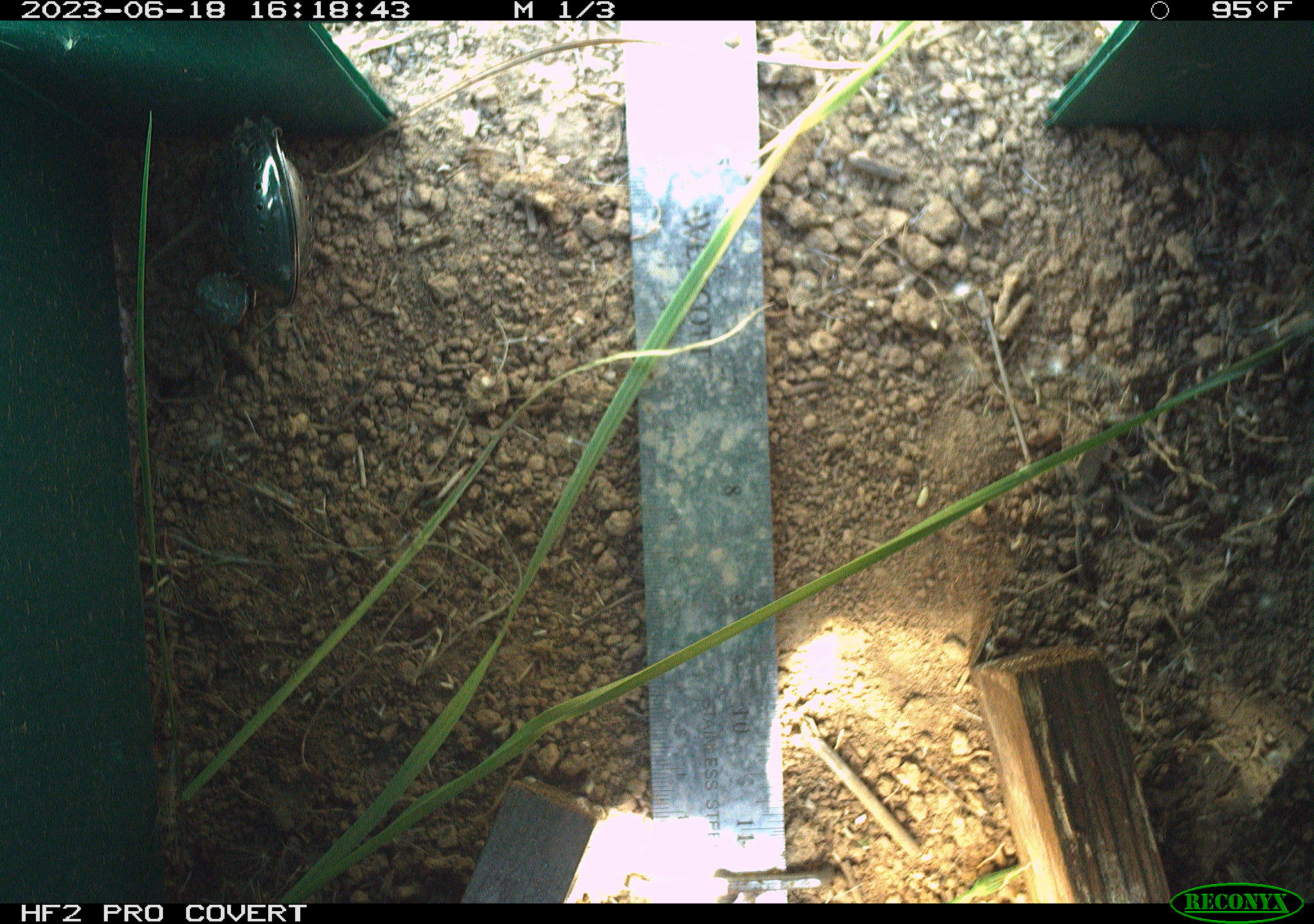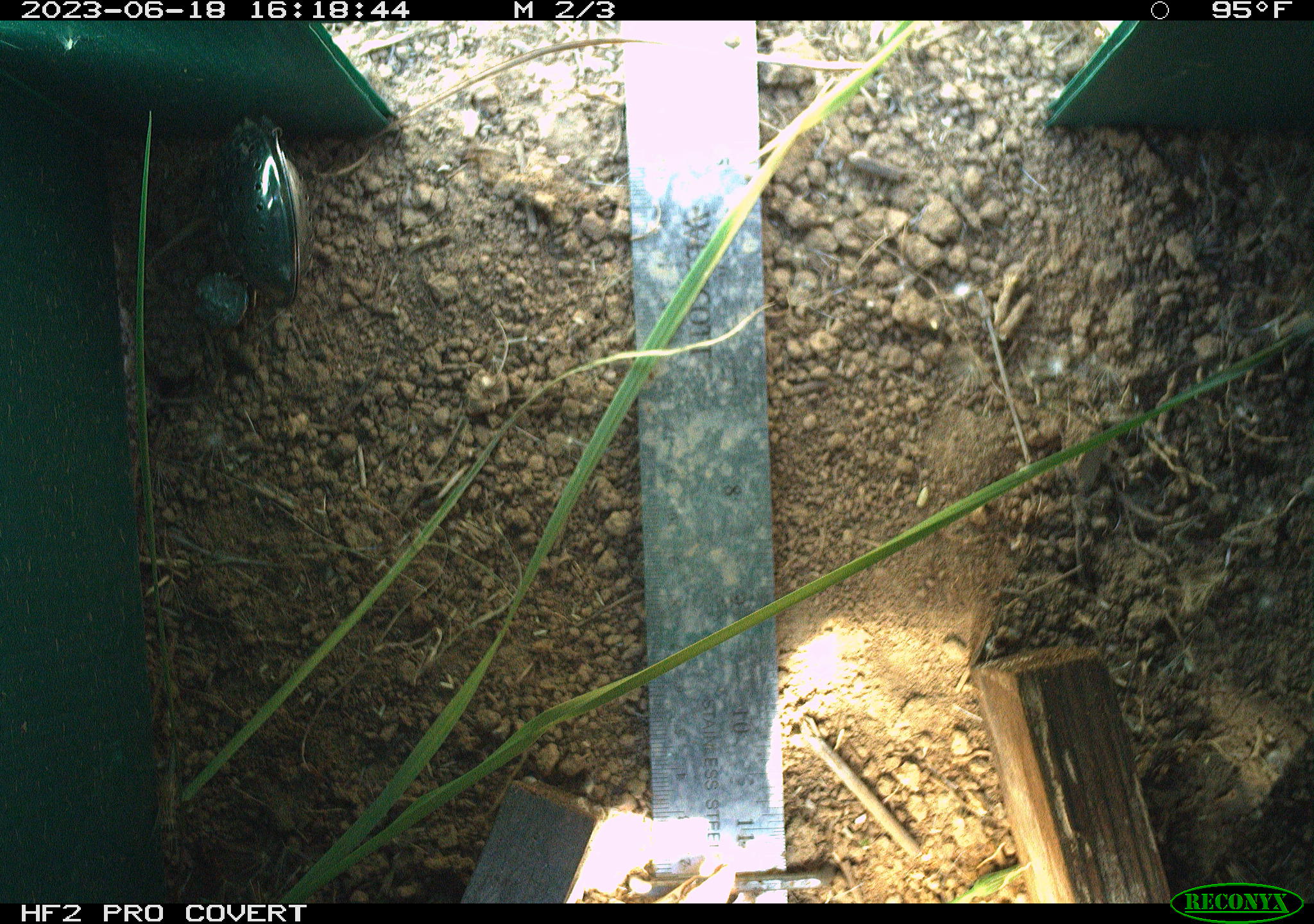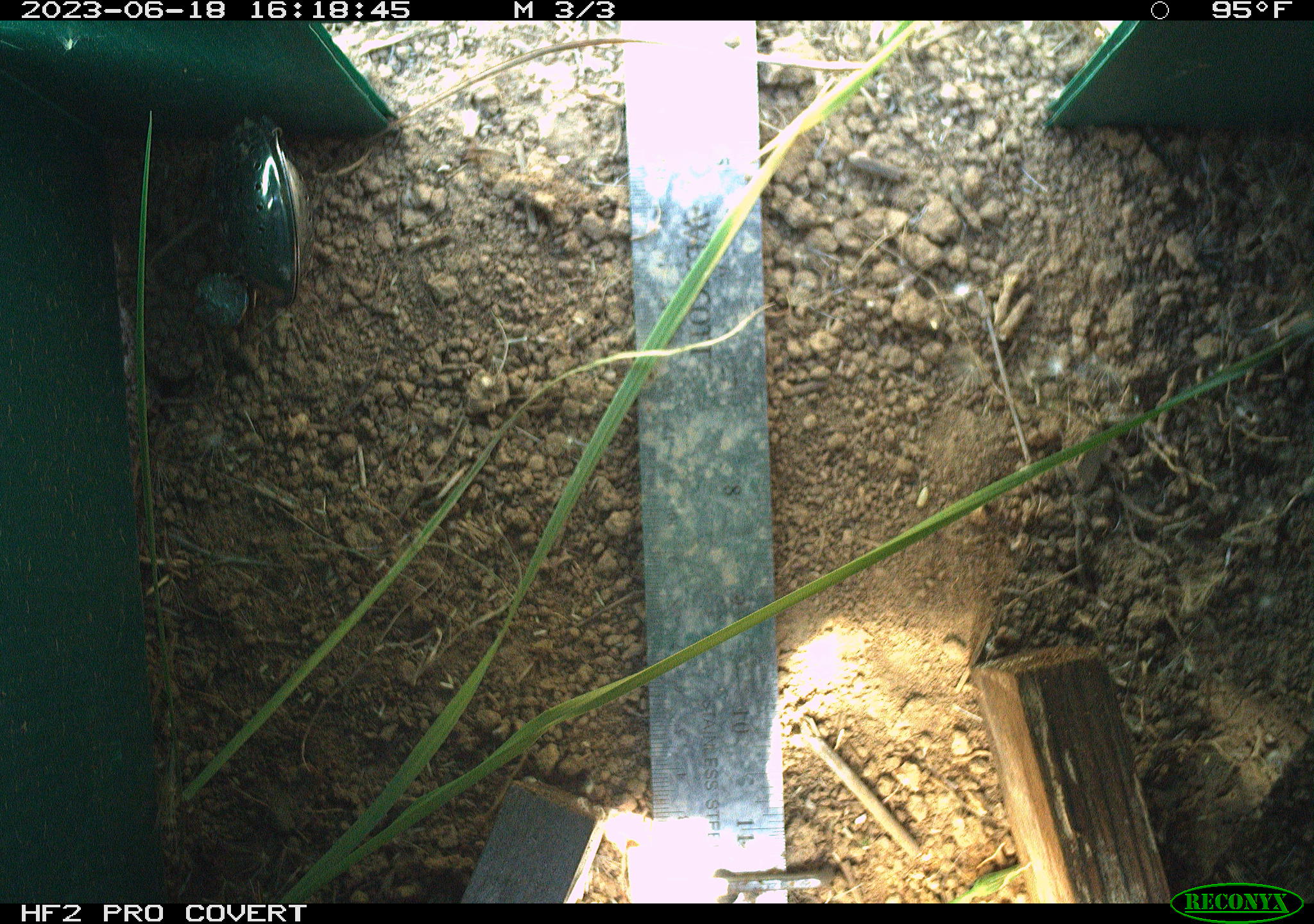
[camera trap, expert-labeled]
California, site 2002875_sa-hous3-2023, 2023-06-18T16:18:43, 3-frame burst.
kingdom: Animalia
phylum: Chordata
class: Reptilia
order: Squamata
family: Phrynosomatidae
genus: Sceloporus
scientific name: Sceloporus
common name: spiny lizards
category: sceloporus species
Sceloporus species (spiny lizards) (Sceloporus).